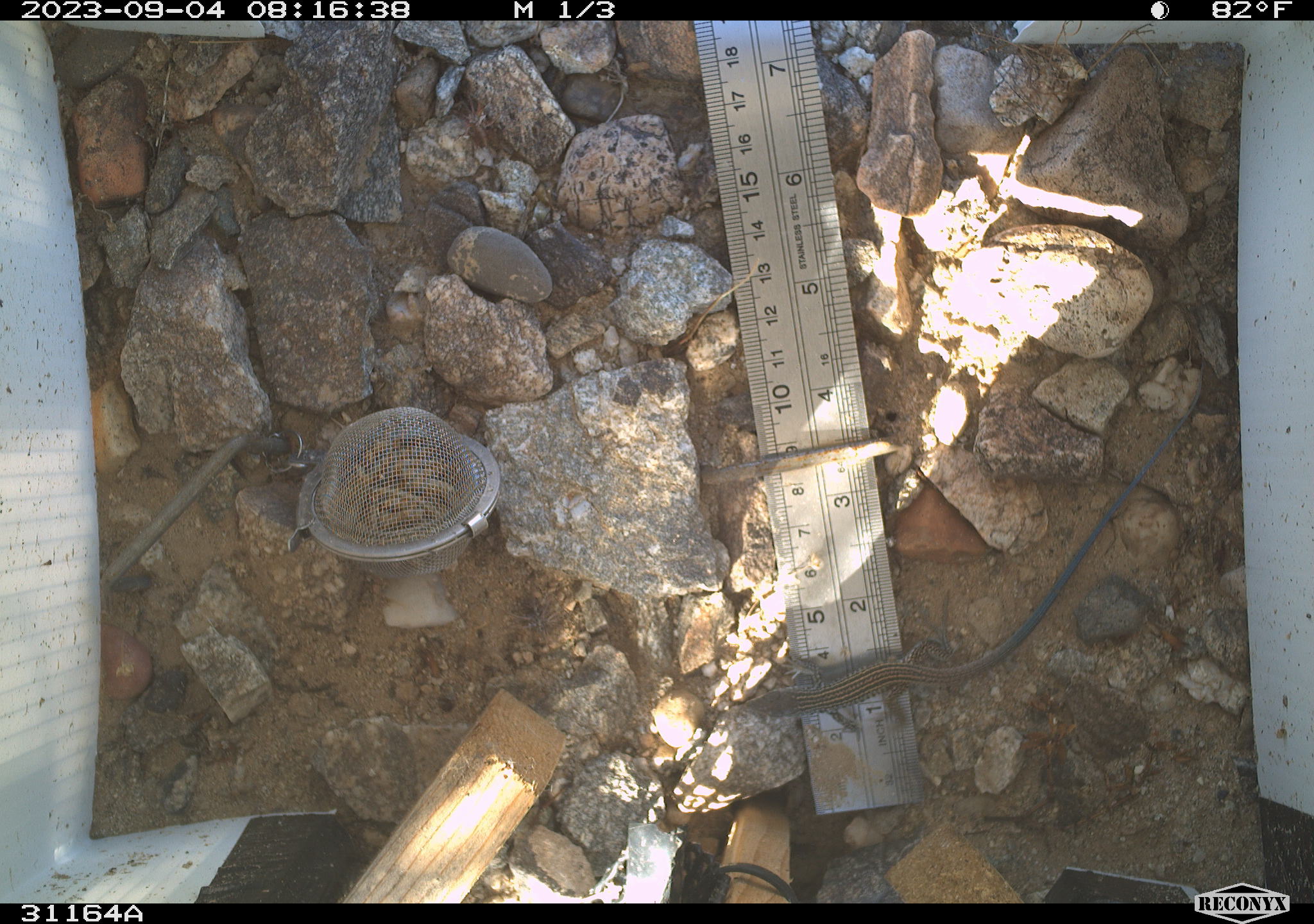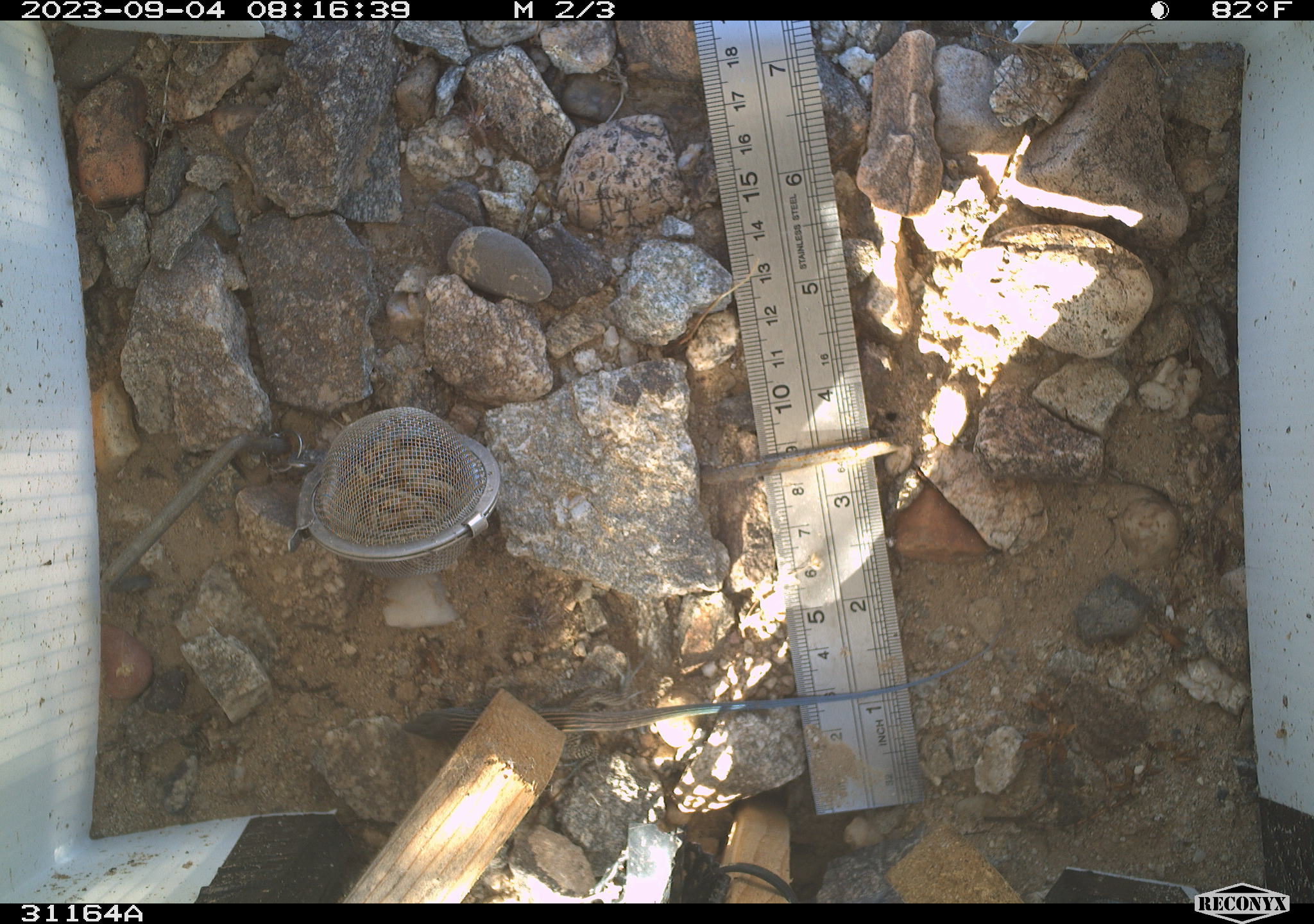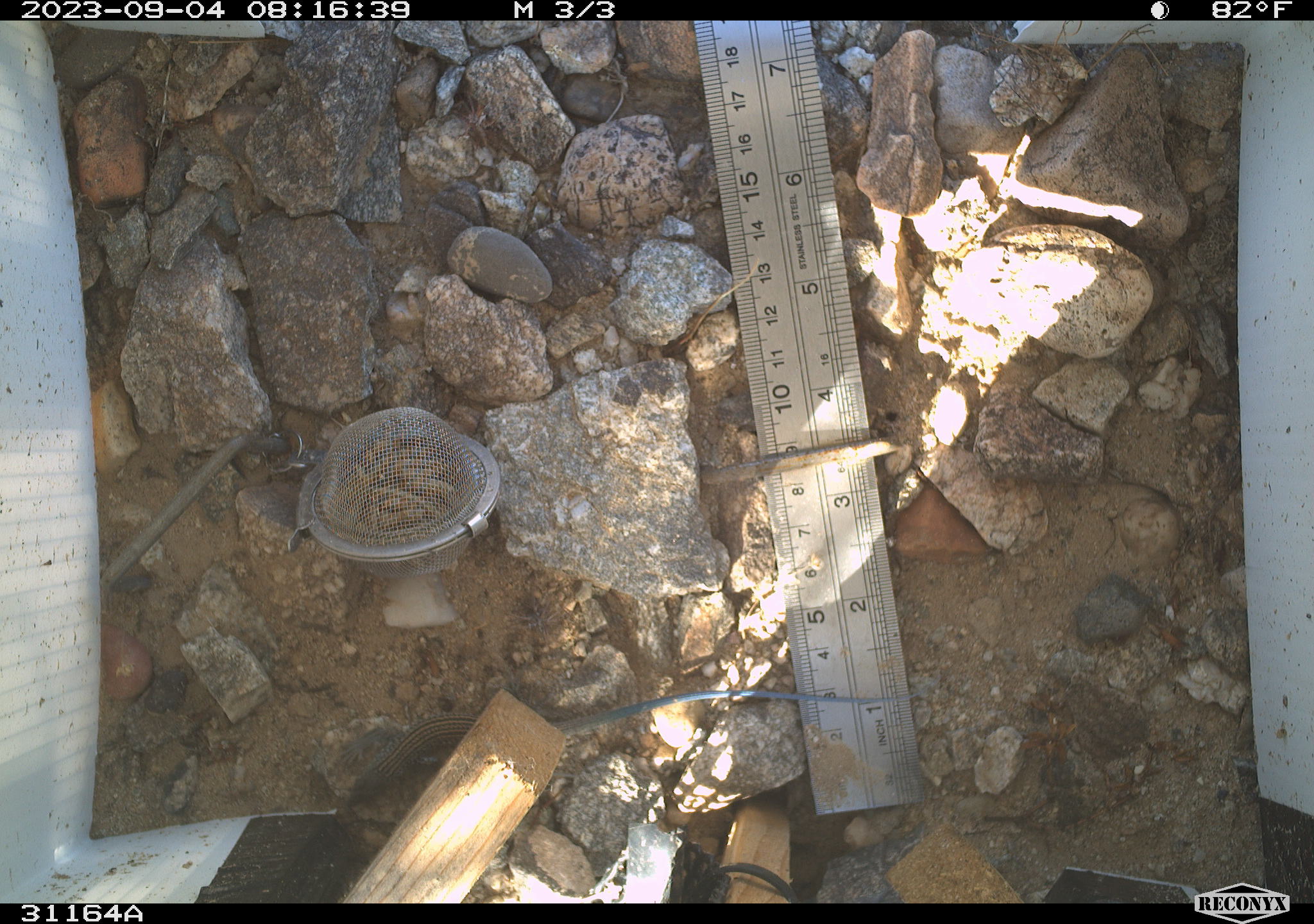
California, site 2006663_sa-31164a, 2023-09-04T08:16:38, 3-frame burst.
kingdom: Animalia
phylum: Chordata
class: Reptilia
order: Squamata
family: Teiidae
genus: Aspidoscelis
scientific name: Aspidoscelis tigris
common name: western whiptail